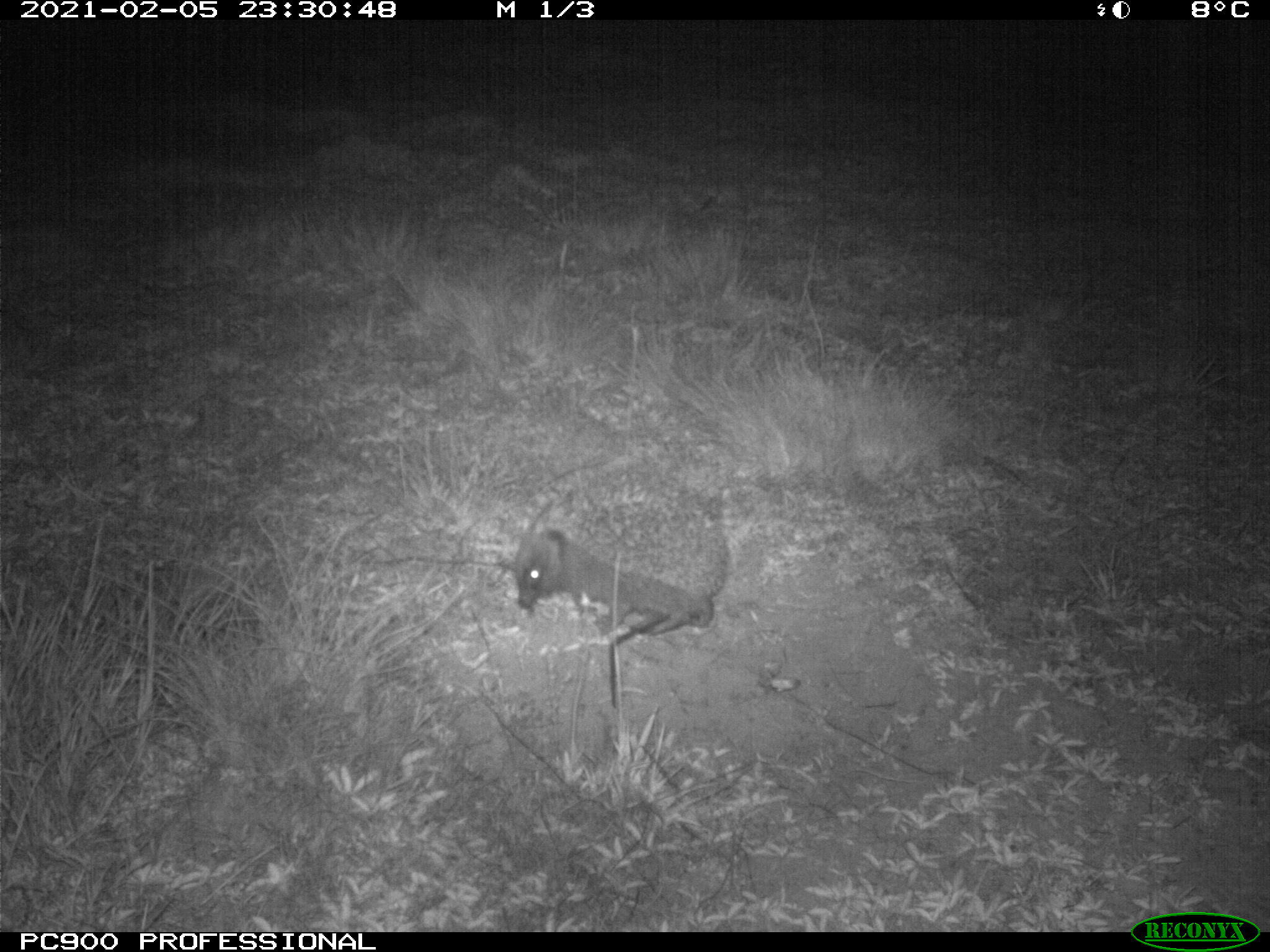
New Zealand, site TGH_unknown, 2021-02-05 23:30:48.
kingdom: Animalia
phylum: Chordata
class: Mammalia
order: Eulipotyphla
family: Erinaceidae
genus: Erinaceus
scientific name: Erinaceus europaeus europaeus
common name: european hedgehog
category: hedgehog